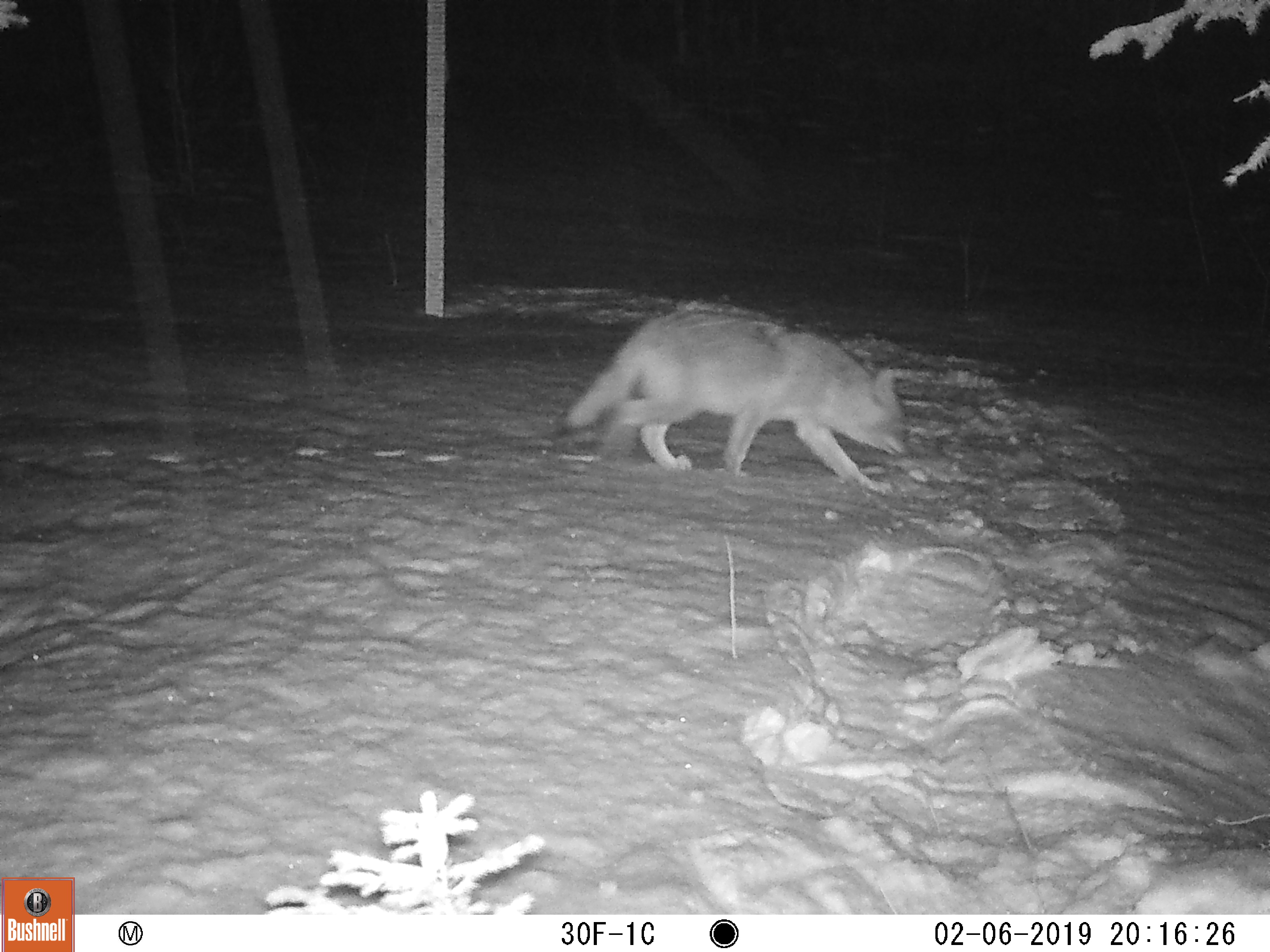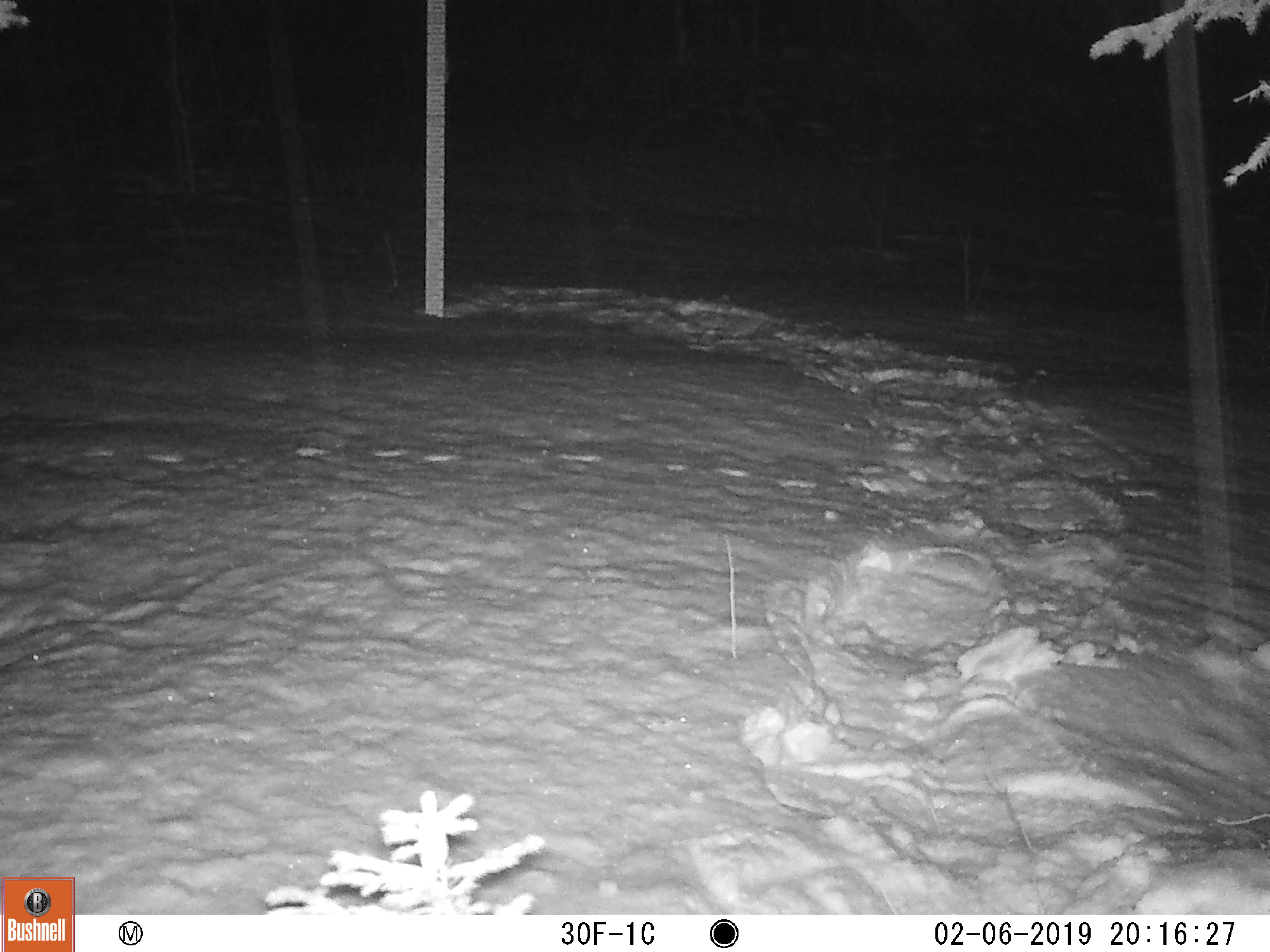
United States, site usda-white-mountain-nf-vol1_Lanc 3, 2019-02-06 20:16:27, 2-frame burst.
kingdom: Animalia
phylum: Chordata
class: Mammalia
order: Carnivora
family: Canidae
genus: Canis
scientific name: Canis latrans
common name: coyote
Coyote (Canis latrans).